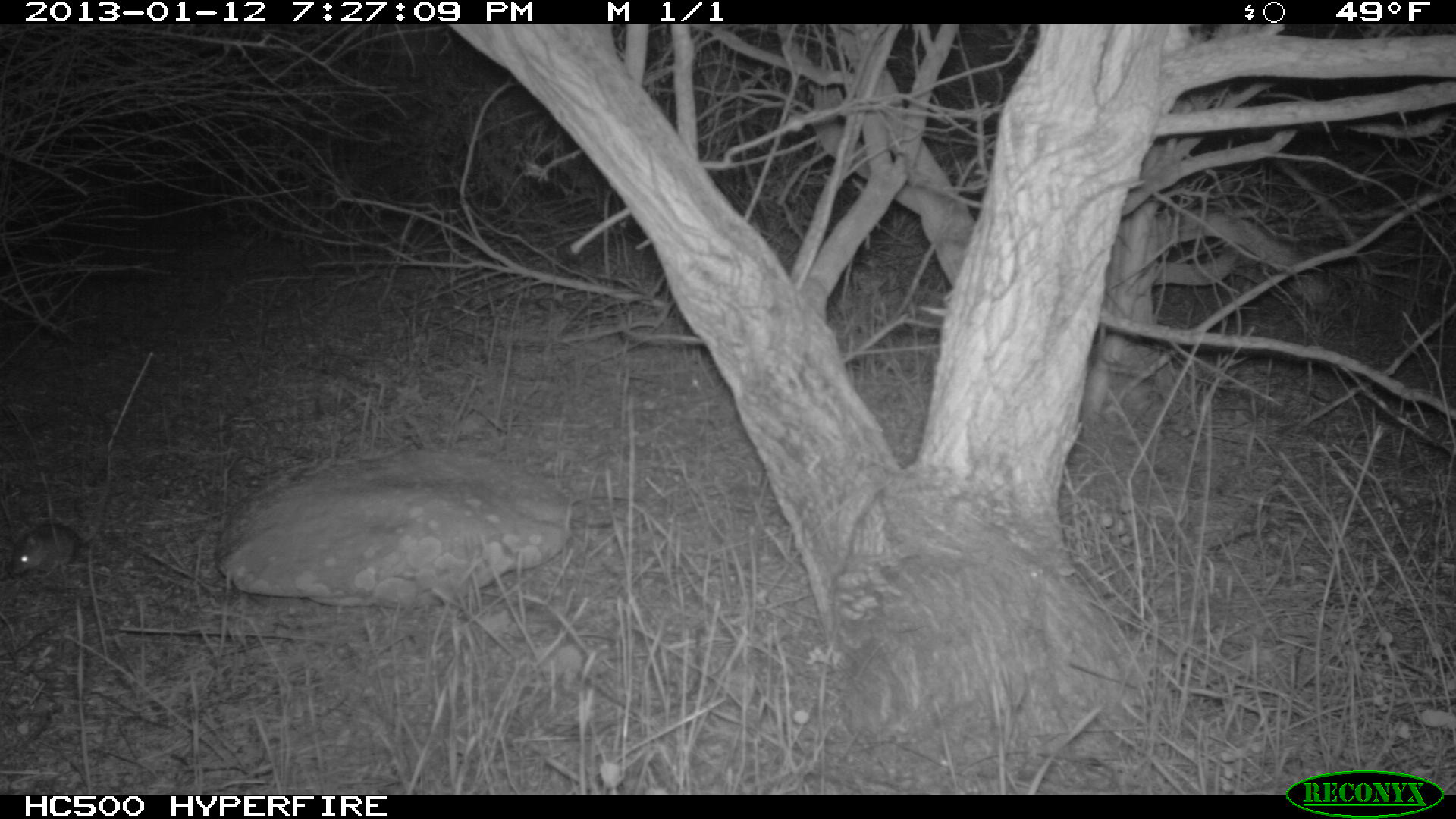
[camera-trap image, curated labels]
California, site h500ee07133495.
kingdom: Animalia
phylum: Chordata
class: Mammalia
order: Rodentia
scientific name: Rodentia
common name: rodent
Rodent (Rodentia).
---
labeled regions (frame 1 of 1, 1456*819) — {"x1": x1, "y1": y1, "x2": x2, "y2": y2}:
rodent: {"x1": 11, "y1": 487, "x2": 109, "y2": 573}